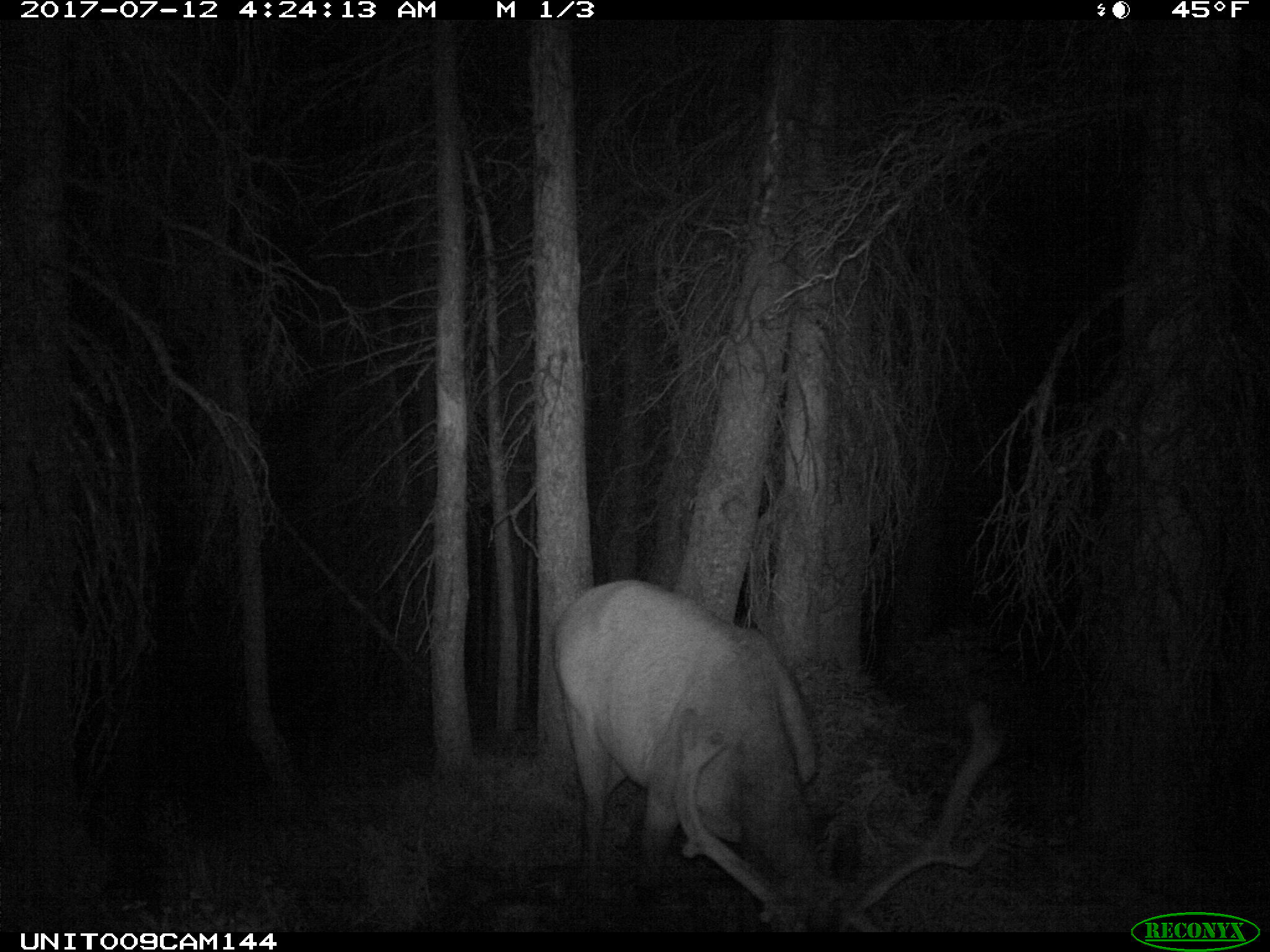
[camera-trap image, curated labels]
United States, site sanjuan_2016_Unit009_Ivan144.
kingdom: Animalia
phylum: Chordata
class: Mammalia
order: Artiodactyla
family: Cervidae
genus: Cervus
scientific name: Cervus elaphus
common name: red deer